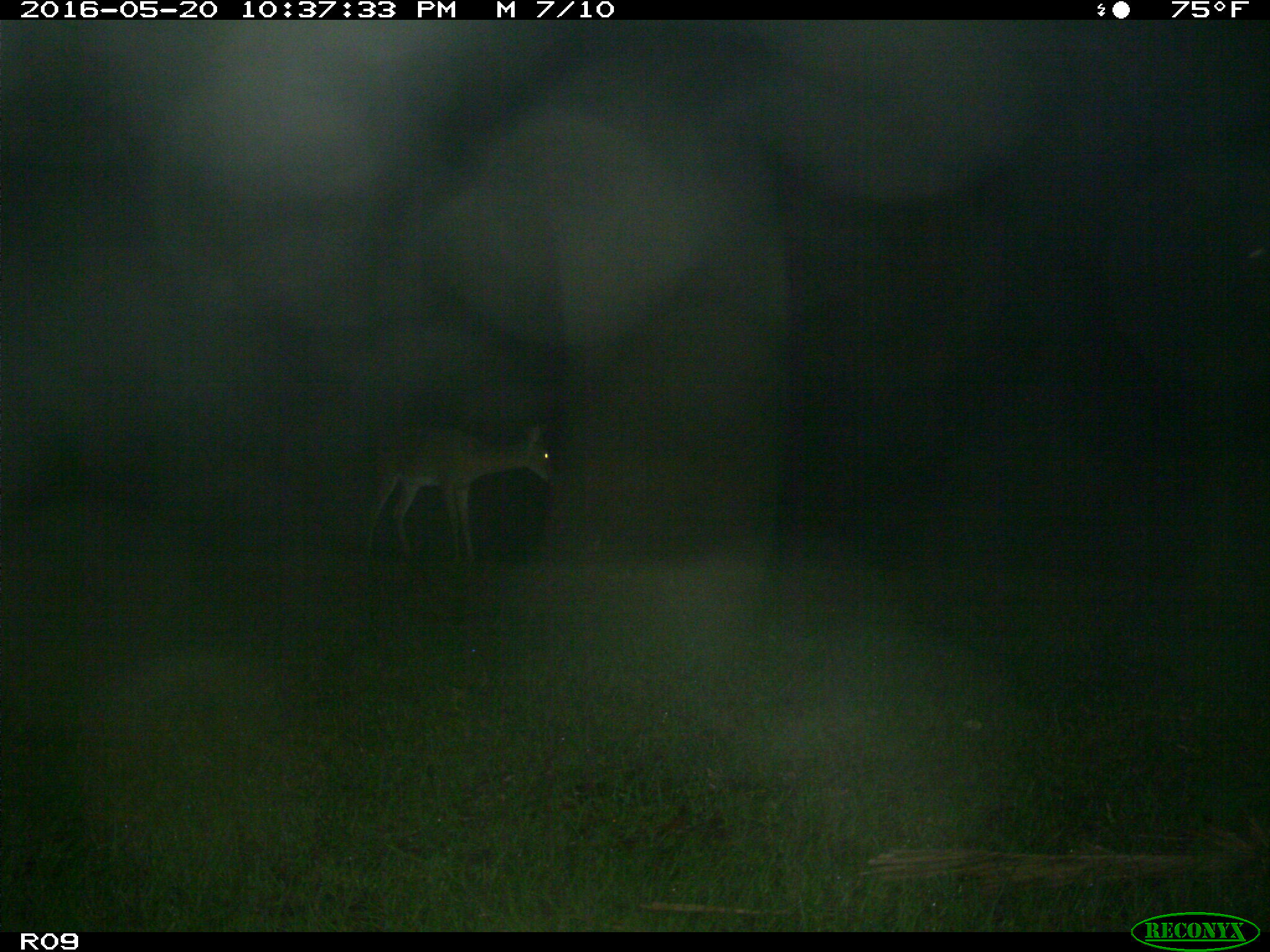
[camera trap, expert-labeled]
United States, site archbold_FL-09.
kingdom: Animalia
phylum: Chordata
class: Mammalia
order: Artiodactyla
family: Cervidae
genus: Odocoileus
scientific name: Odocoileus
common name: deer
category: unidentified deer